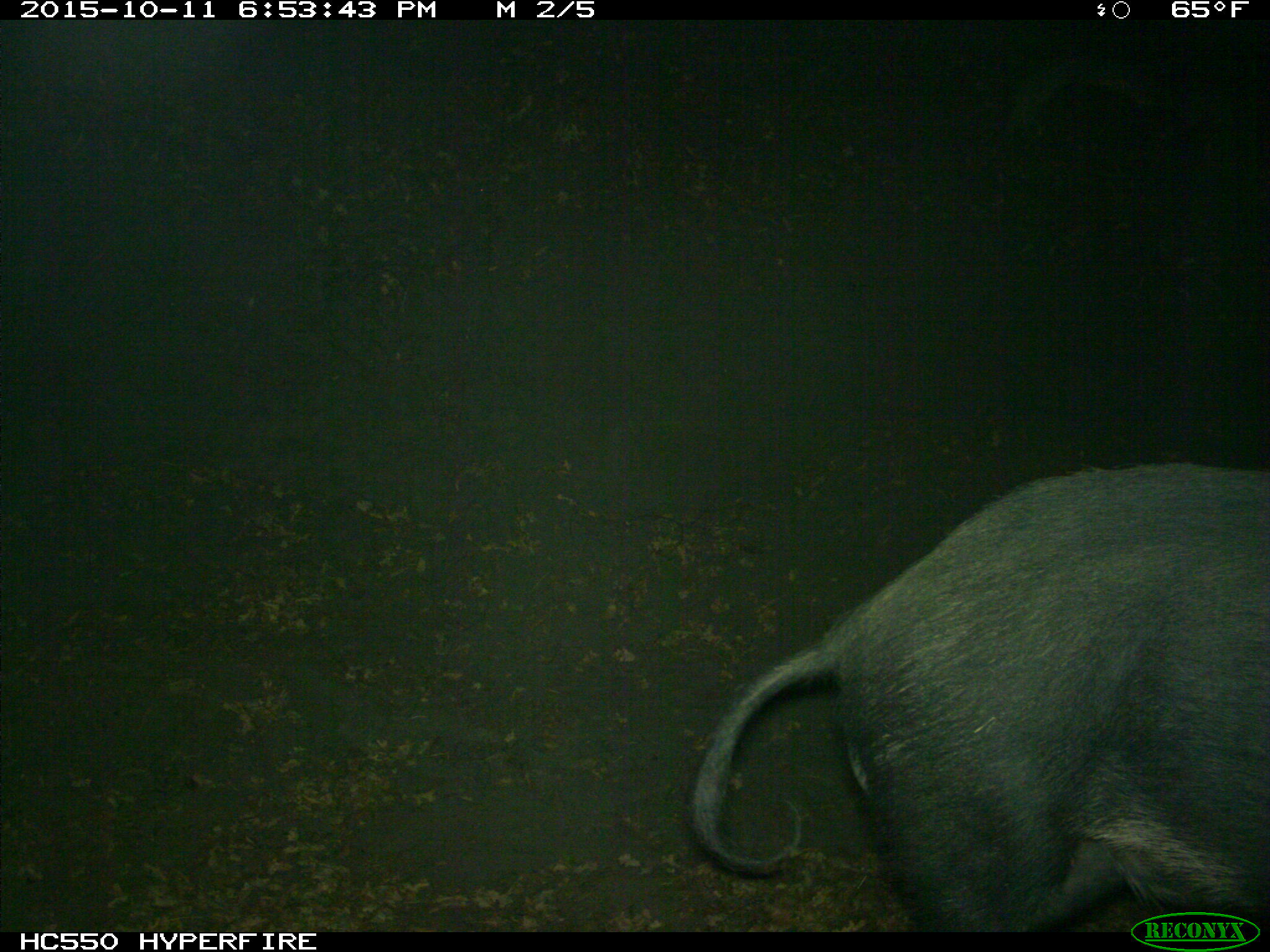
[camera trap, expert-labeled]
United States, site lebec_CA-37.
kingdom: Animalia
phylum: Chordata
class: Mammalia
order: Artiodactyla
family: Suidae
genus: Sus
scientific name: Sus scrofa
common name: wild boar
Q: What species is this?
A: Sus scrofa (wild boar).